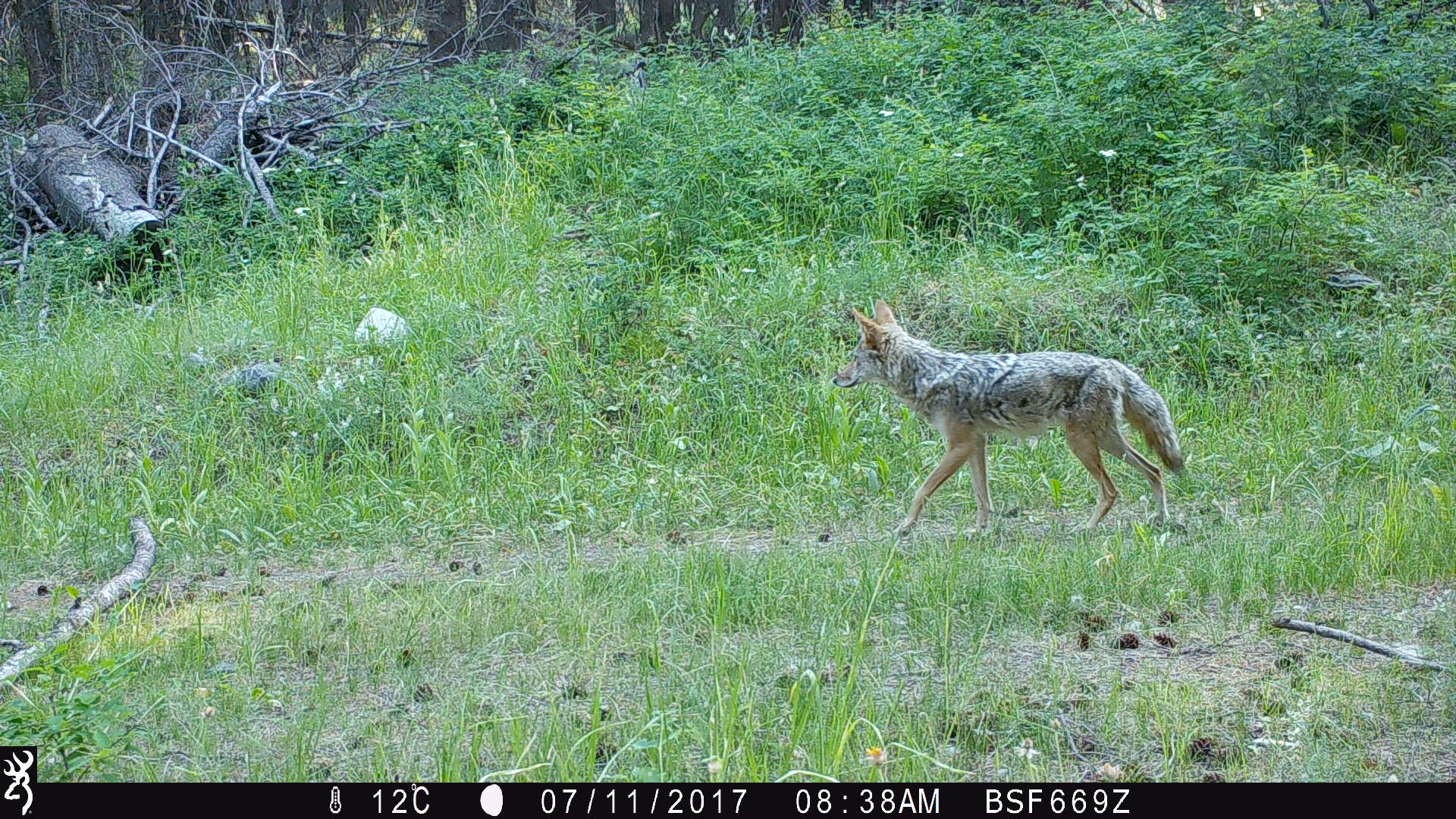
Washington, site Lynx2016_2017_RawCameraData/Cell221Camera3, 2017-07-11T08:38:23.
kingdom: Animalia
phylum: Chordata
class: Mammalia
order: Carnivora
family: Canidae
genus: Canis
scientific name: Canis latrans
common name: coyote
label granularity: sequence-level